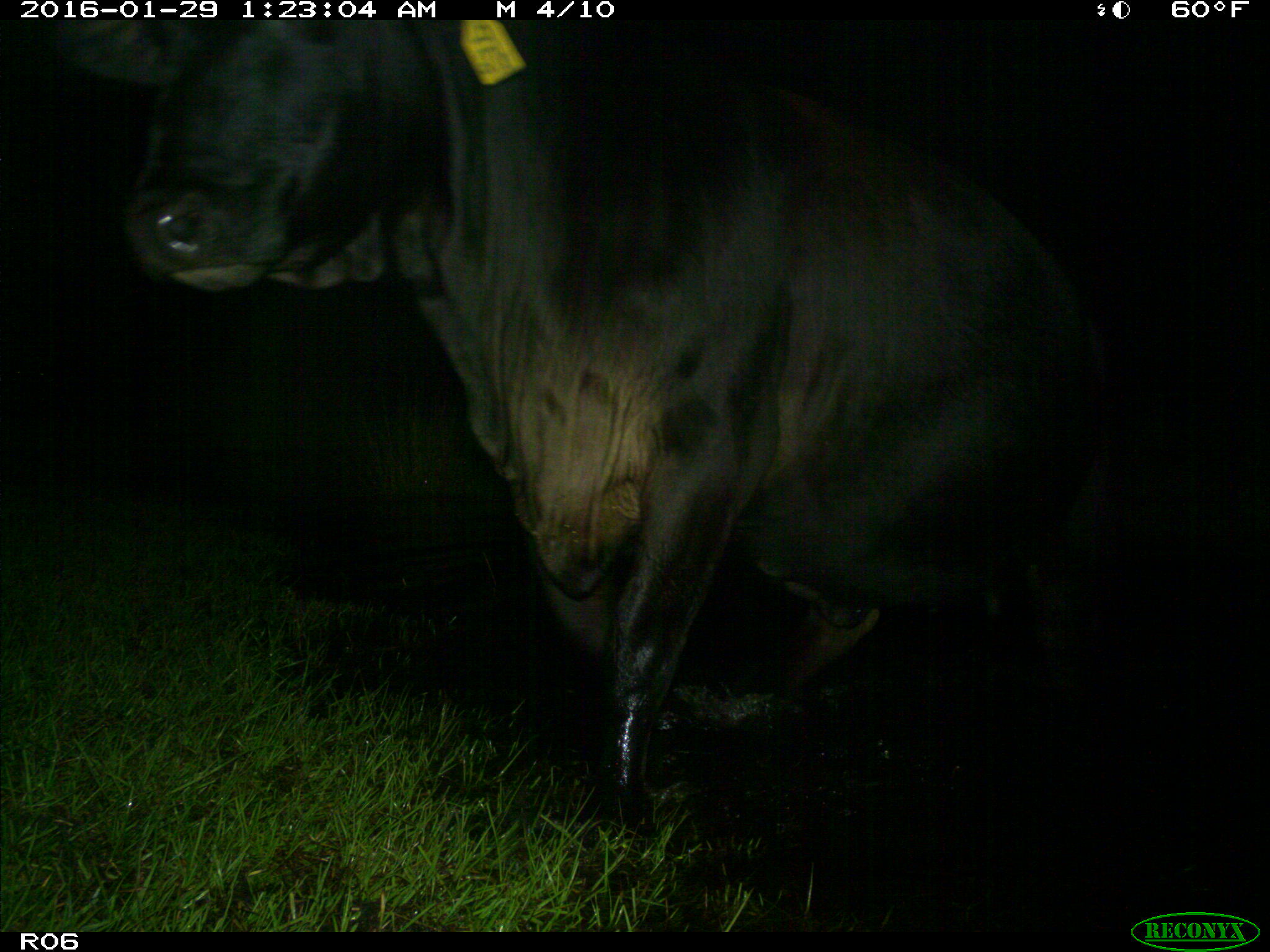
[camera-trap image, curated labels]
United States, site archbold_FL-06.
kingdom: Animalia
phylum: Chordata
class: Mammalia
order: Artiodactyla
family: Bovidae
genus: Bos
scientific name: Bos taurus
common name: domestic cow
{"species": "Bos taurus (domestic cow)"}